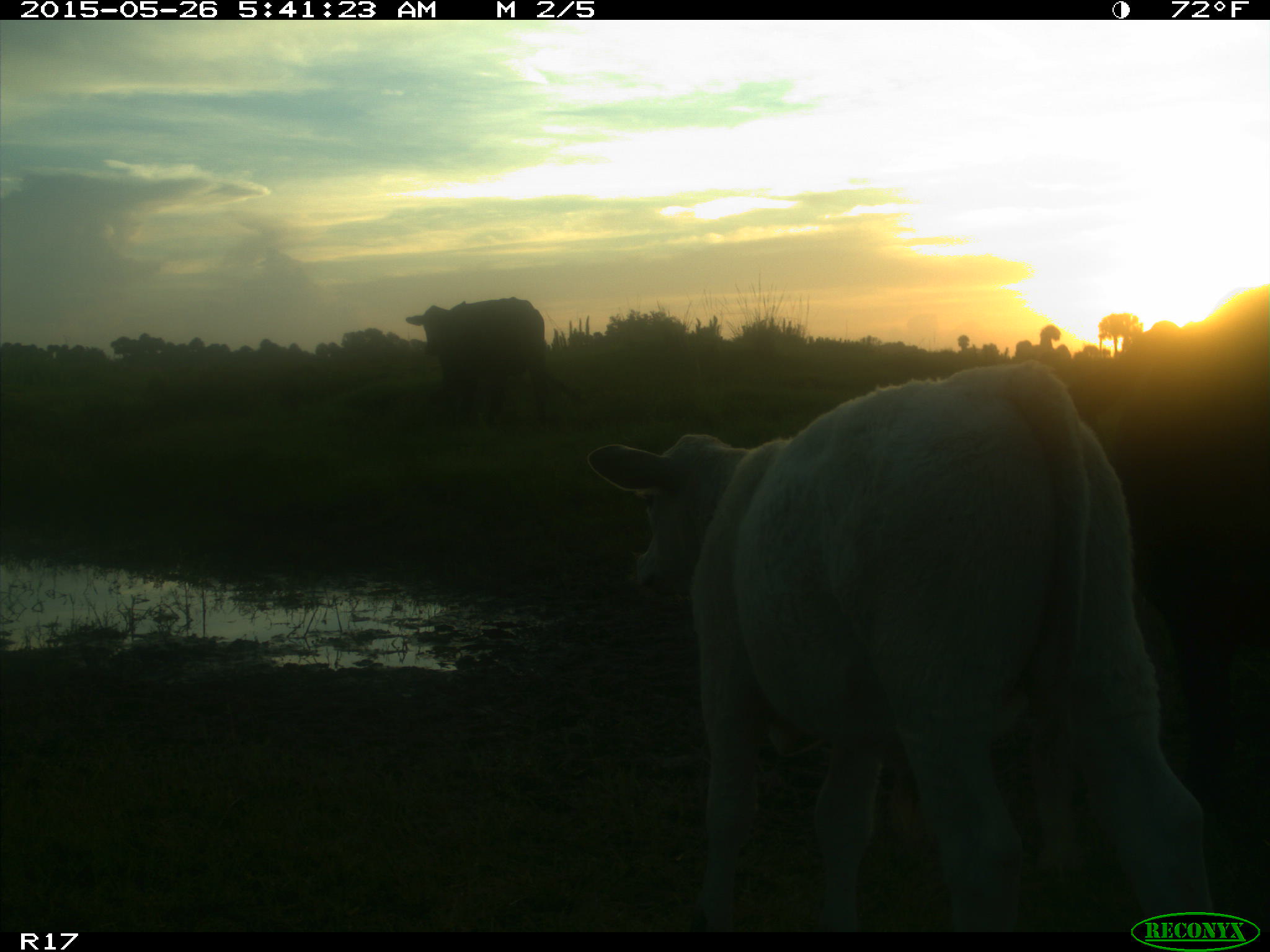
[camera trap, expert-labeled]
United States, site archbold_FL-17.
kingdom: Animalia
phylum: Chordata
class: Mammalia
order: Artiodactyla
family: Bovidae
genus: Bos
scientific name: Bos taurus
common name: domestic cow